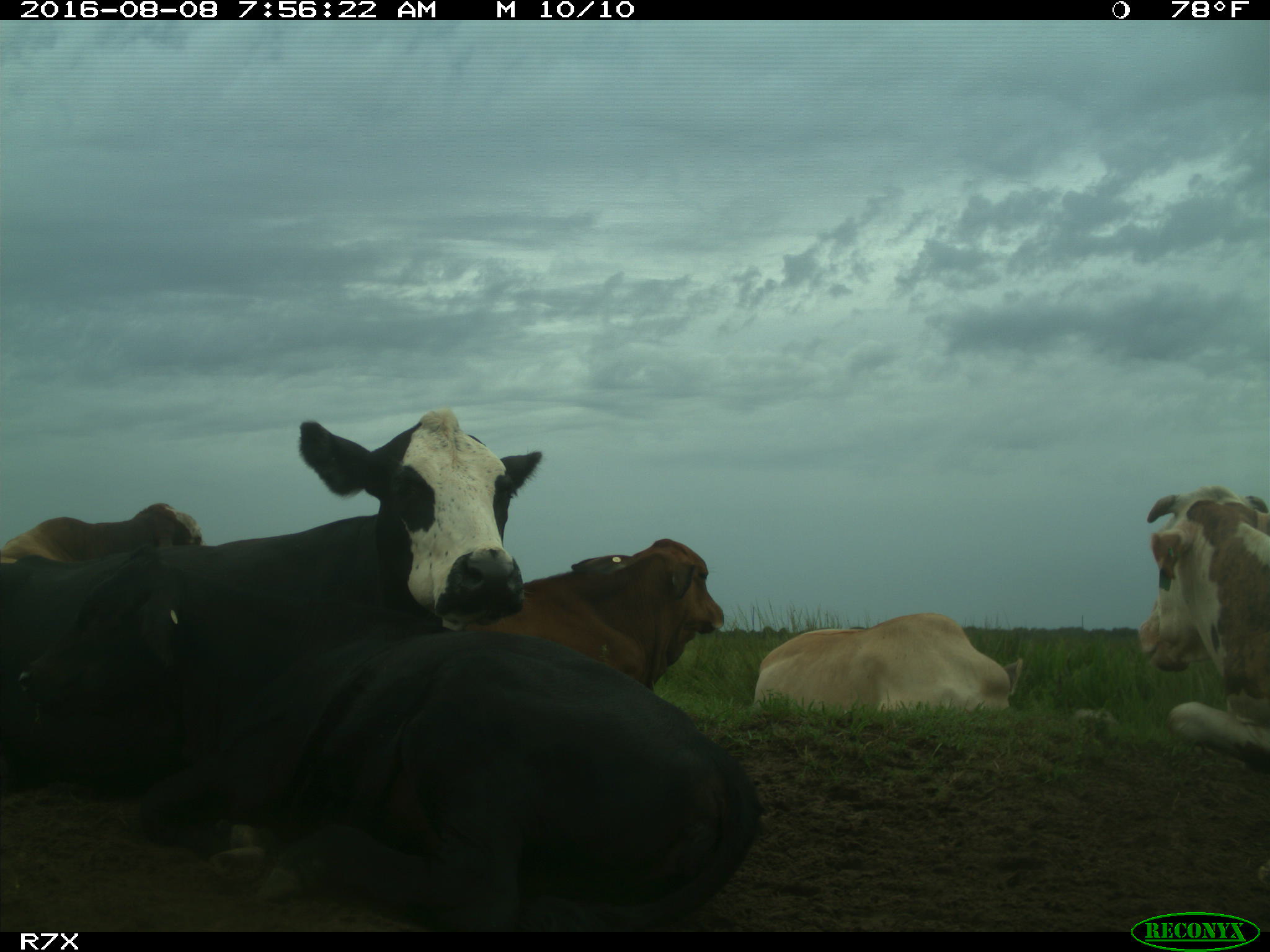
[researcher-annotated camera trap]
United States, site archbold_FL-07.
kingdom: Animalia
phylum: Chordata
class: Mammalia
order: Artiodactyla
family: Bovidae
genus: Bos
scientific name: Bos taurus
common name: domestic cow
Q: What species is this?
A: Bos taurus (domestic cow).